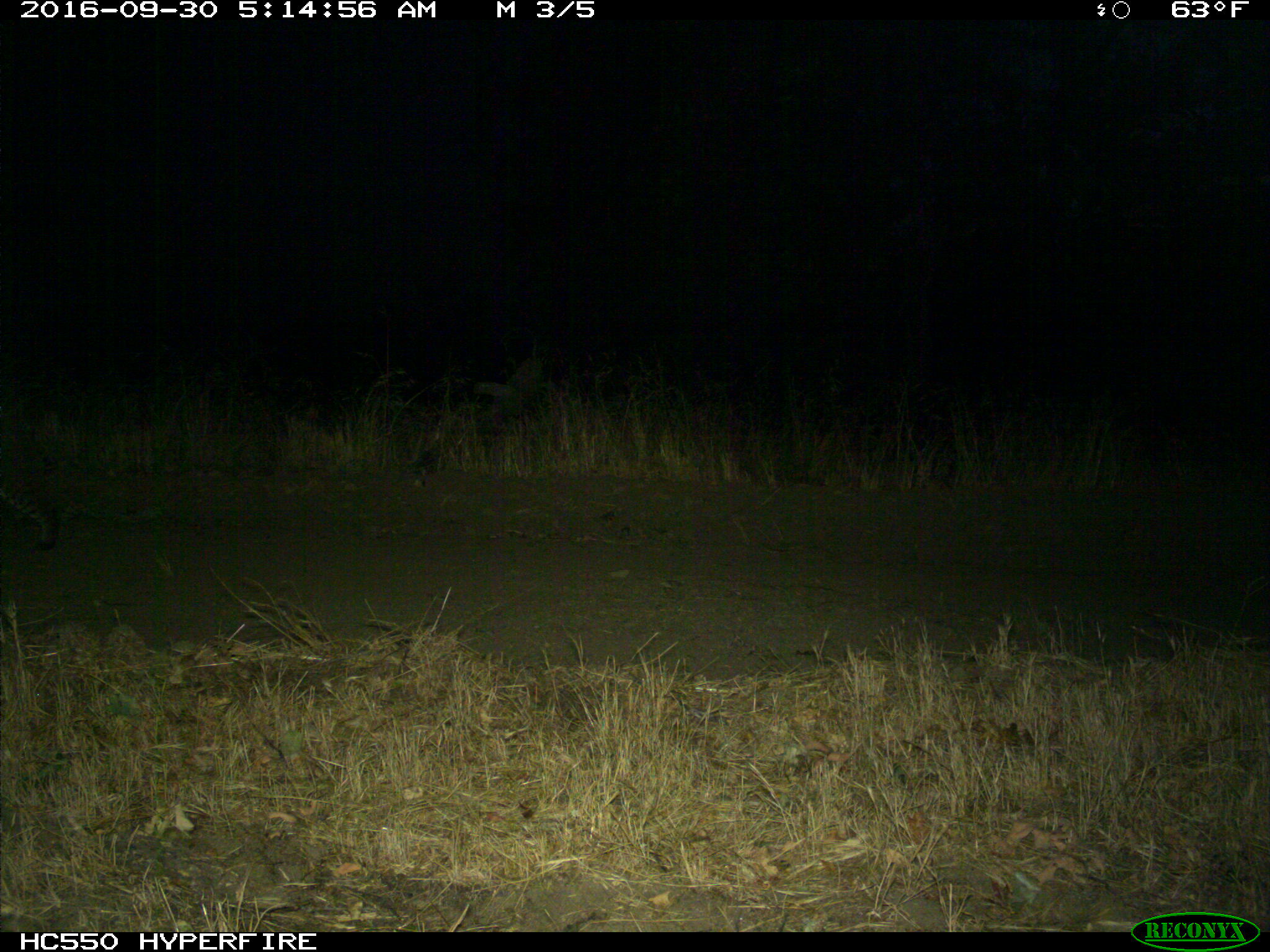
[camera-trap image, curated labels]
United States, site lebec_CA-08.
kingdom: Animalia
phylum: Chordata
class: Mammalia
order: Carnivora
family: Felidae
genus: Lynx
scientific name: Lynx rufus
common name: bobcat